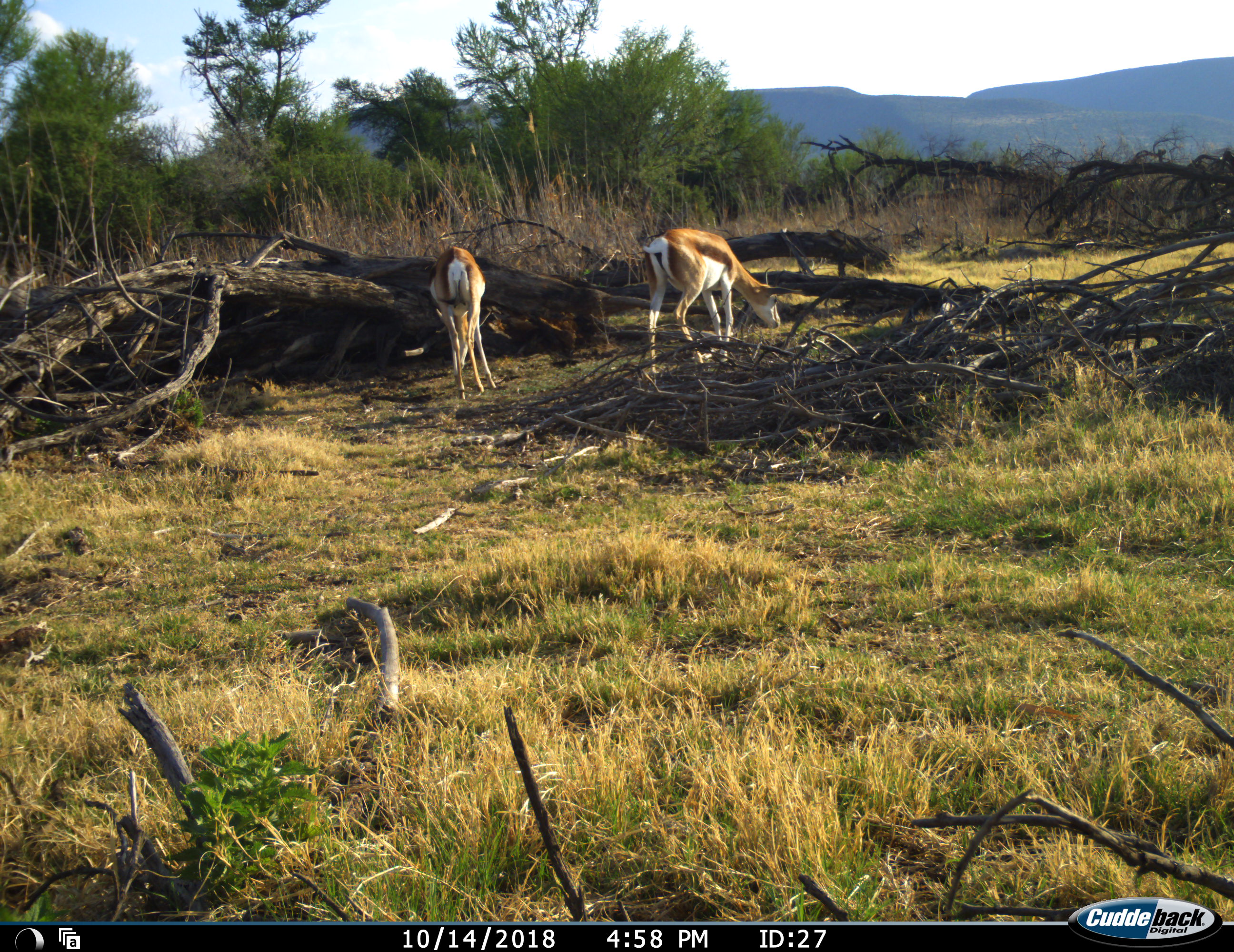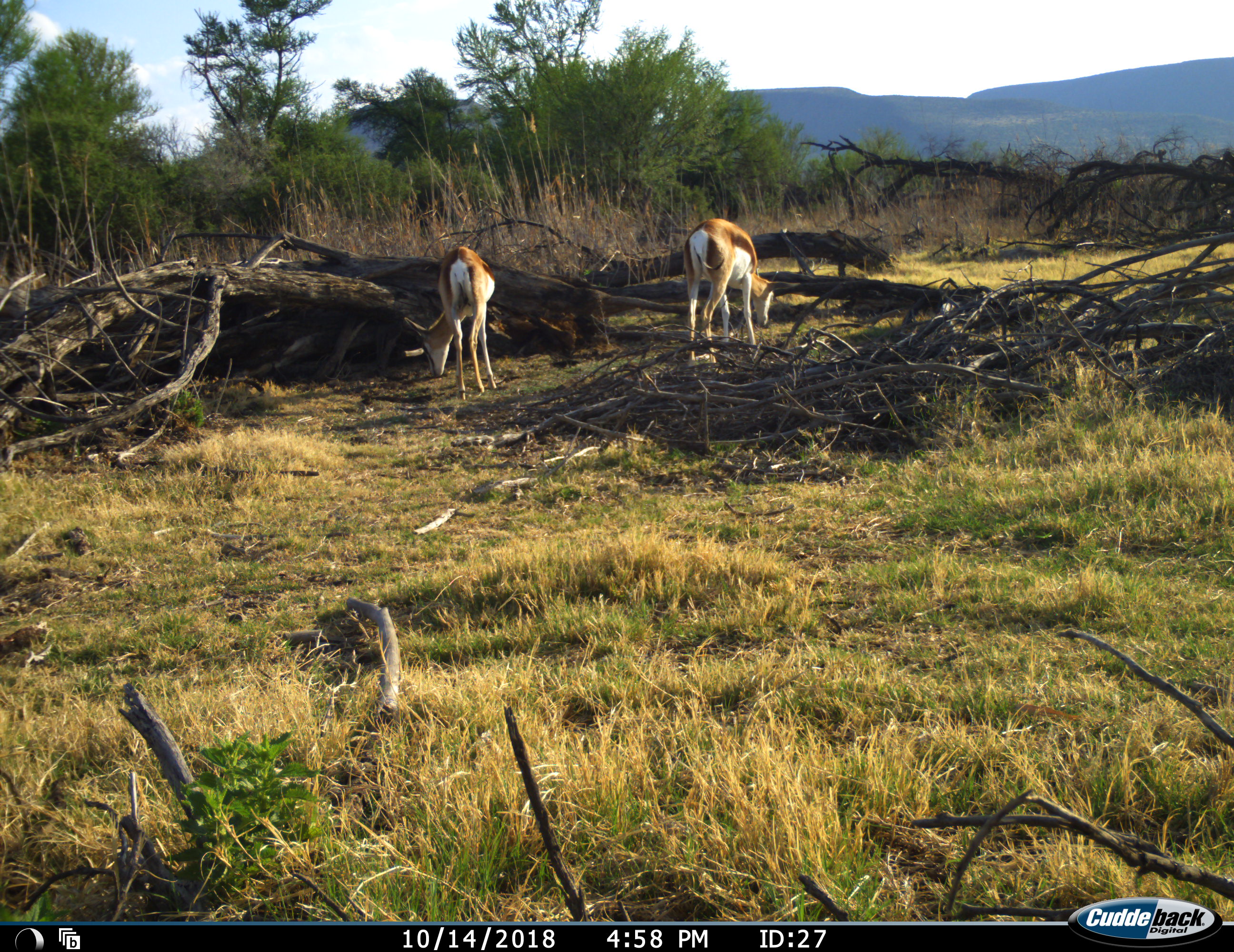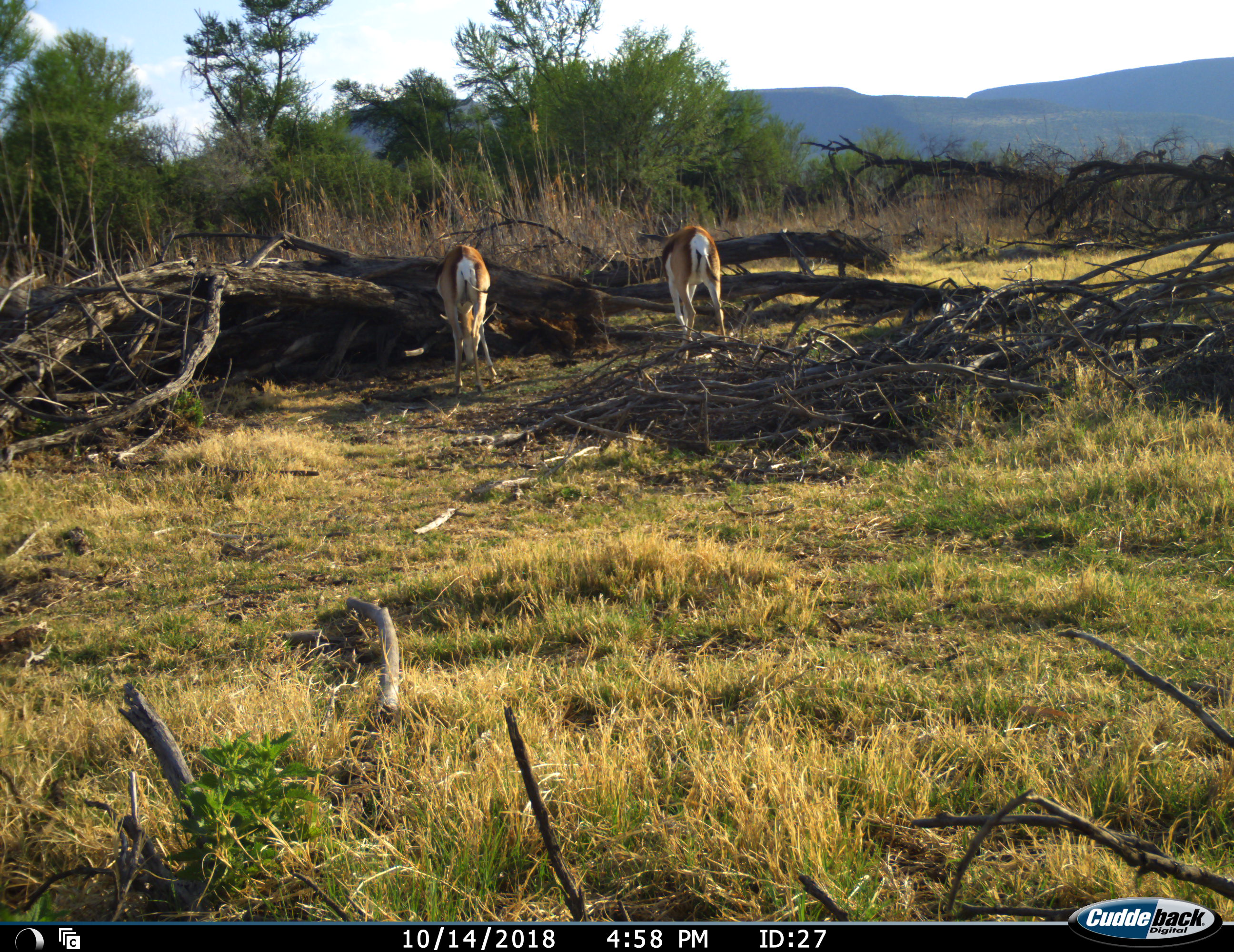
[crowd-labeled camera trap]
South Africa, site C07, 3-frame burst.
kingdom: Animalia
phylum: Chordata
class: Mammalia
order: Artiodactyla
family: Bovidae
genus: Antidorcas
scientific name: Antidorcas marsupialis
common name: springbok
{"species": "springbok (Antidorcas marsupialis)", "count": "2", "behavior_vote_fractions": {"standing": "11%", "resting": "0%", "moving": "22%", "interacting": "0%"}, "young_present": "0%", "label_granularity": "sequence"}